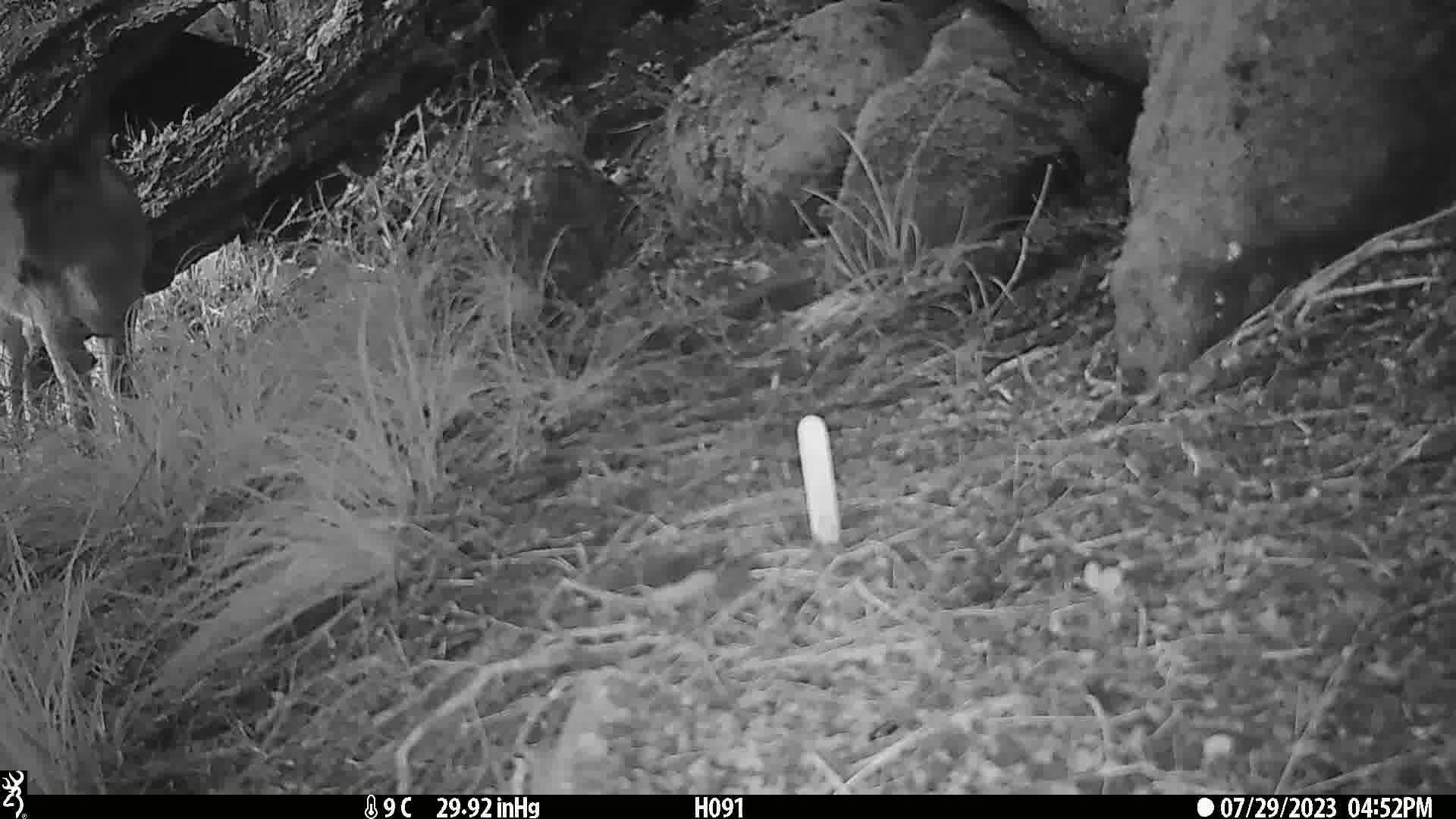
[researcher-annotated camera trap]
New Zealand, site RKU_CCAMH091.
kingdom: Animalia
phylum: Chordata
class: Mammalia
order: Artiodactyla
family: Cervidae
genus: Odocoileus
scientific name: Odocoileus virginianus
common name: white-tailed deer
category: white tailed deer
White tailed deer (white-tailed deer) (Odocoileus virginianus).